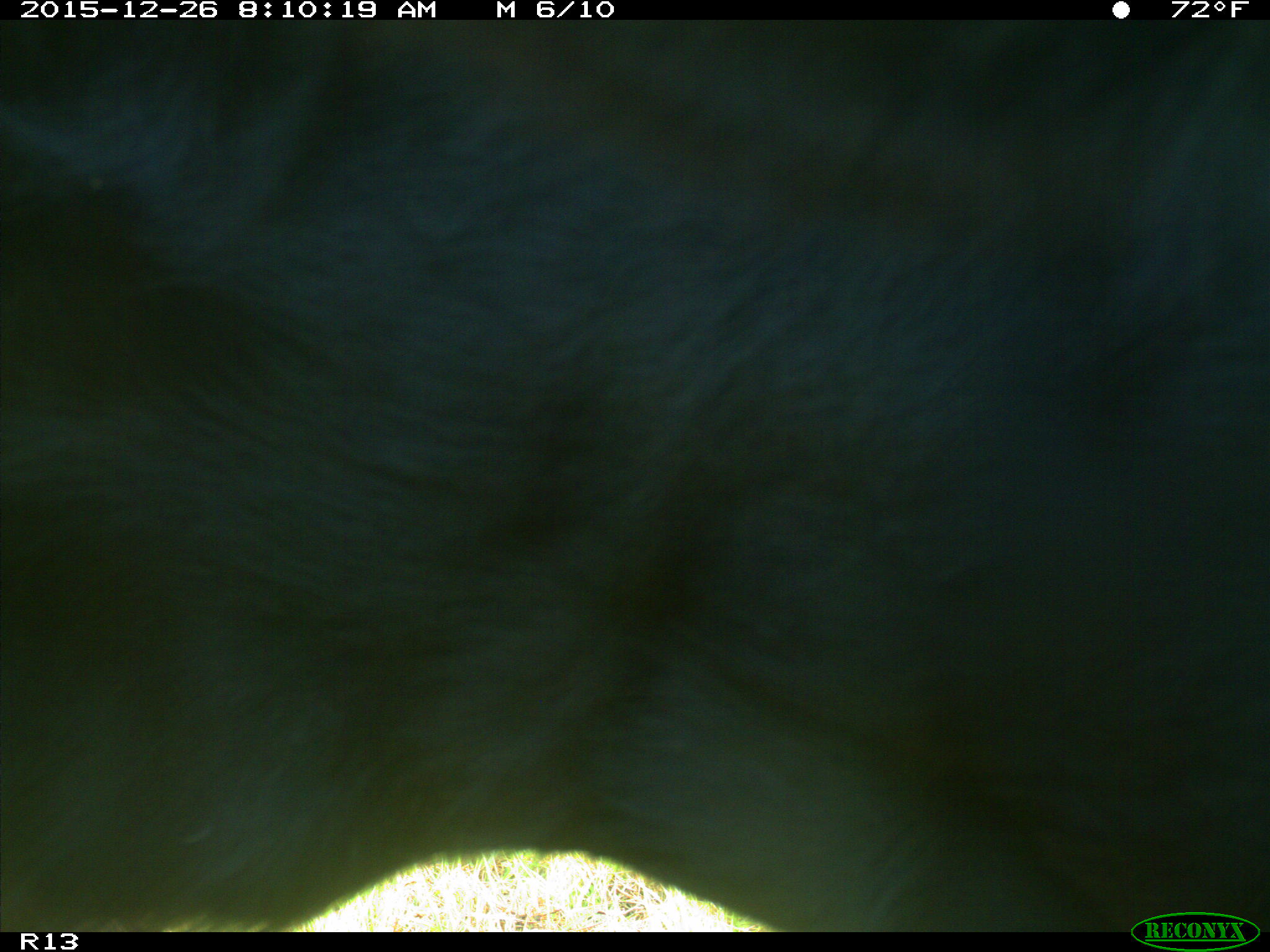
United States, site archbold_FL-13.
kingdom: Animalia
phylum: Chordata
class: Mammalia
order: Artiodactyla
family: Bovidae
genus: Bos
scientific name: Bos taurus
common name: domestic cow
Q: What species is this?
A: Bos taurus (domestic cow).